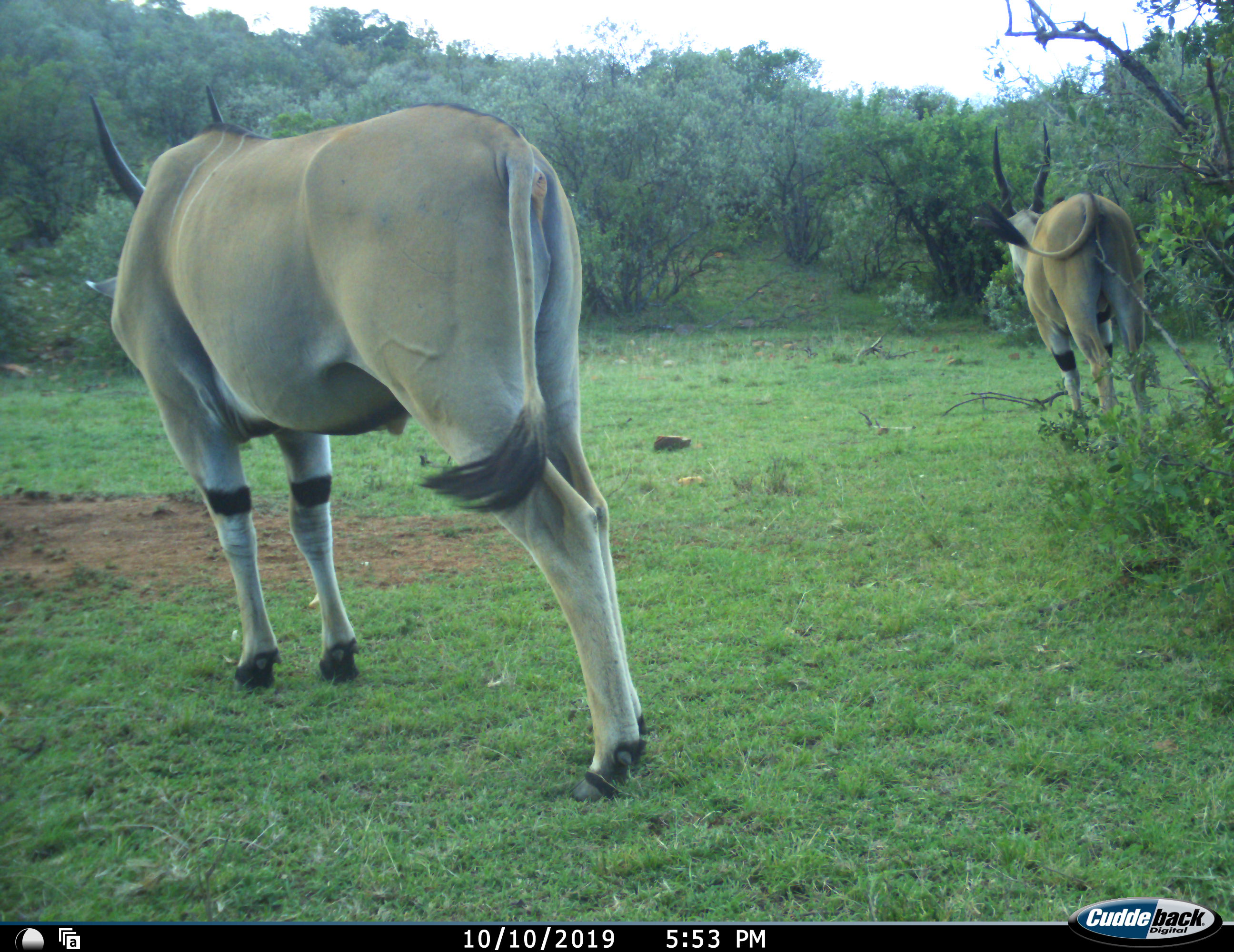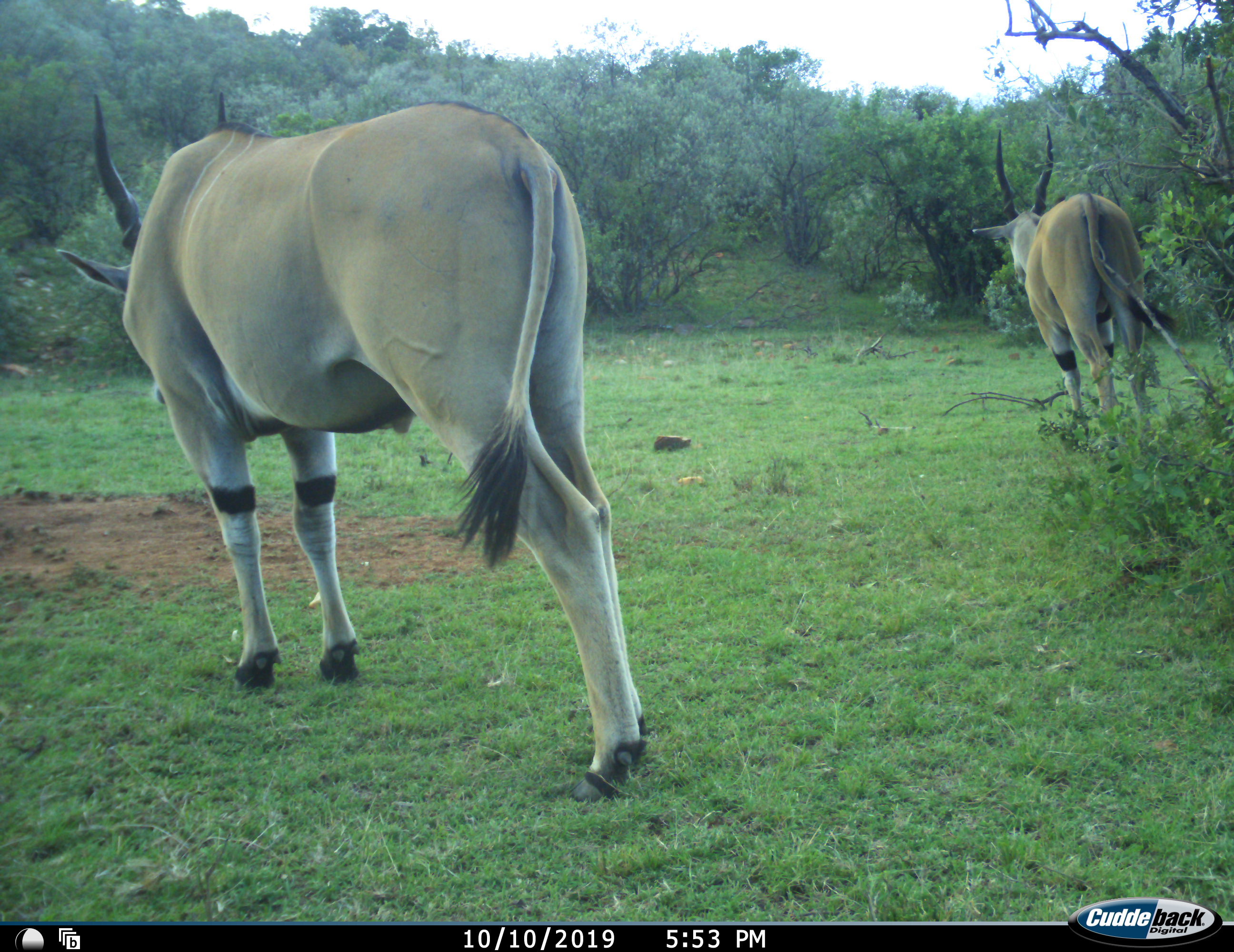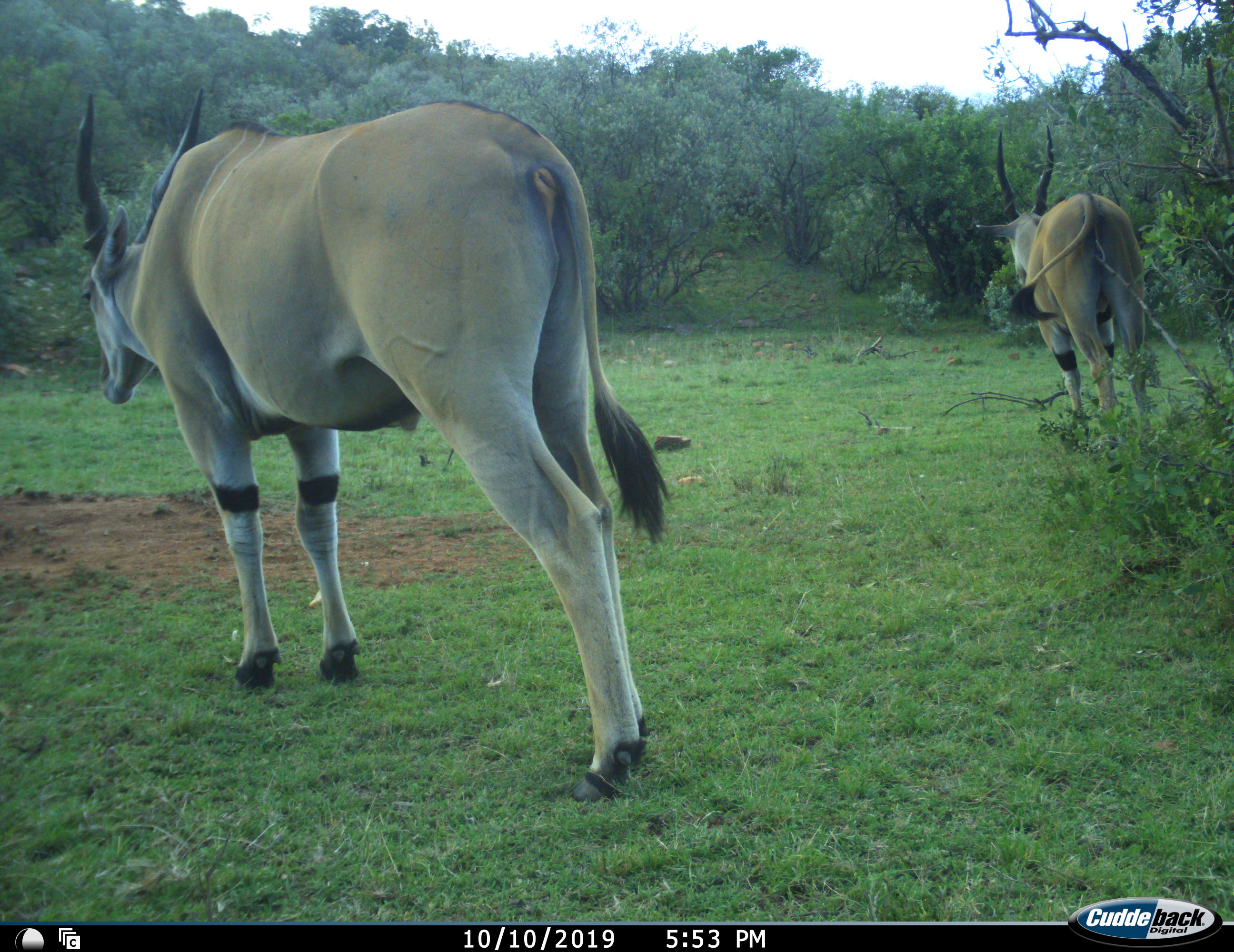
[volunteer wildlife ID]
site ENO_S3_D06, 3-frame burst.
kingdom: Animalia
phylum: Chordata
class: Mammalia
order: Artiodactyla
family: Bovidae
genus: Tragelaphus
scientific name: Tragelaphus oryx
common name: eland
Eland (Tragelaphus oryx), count 2. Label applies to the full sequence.